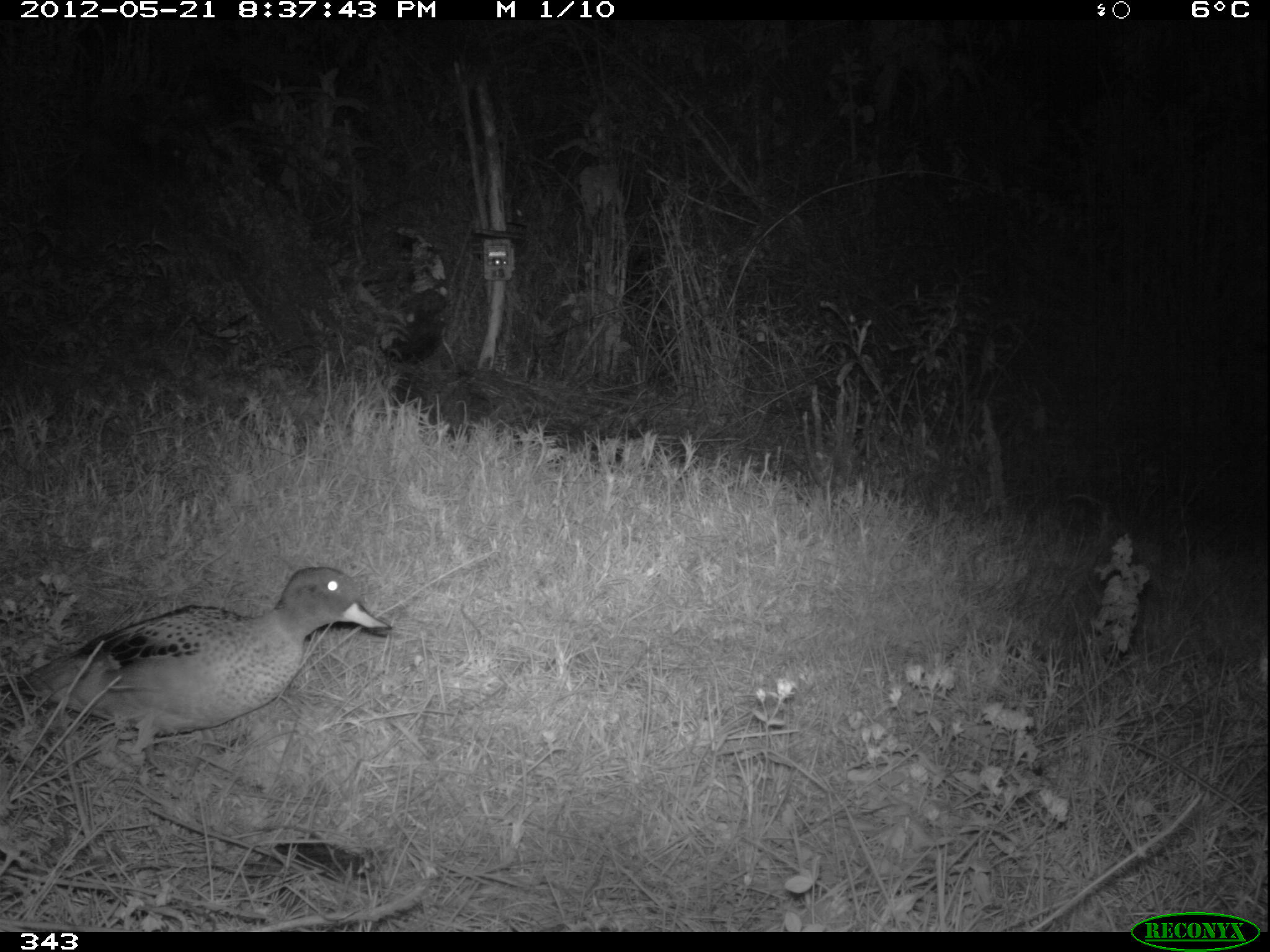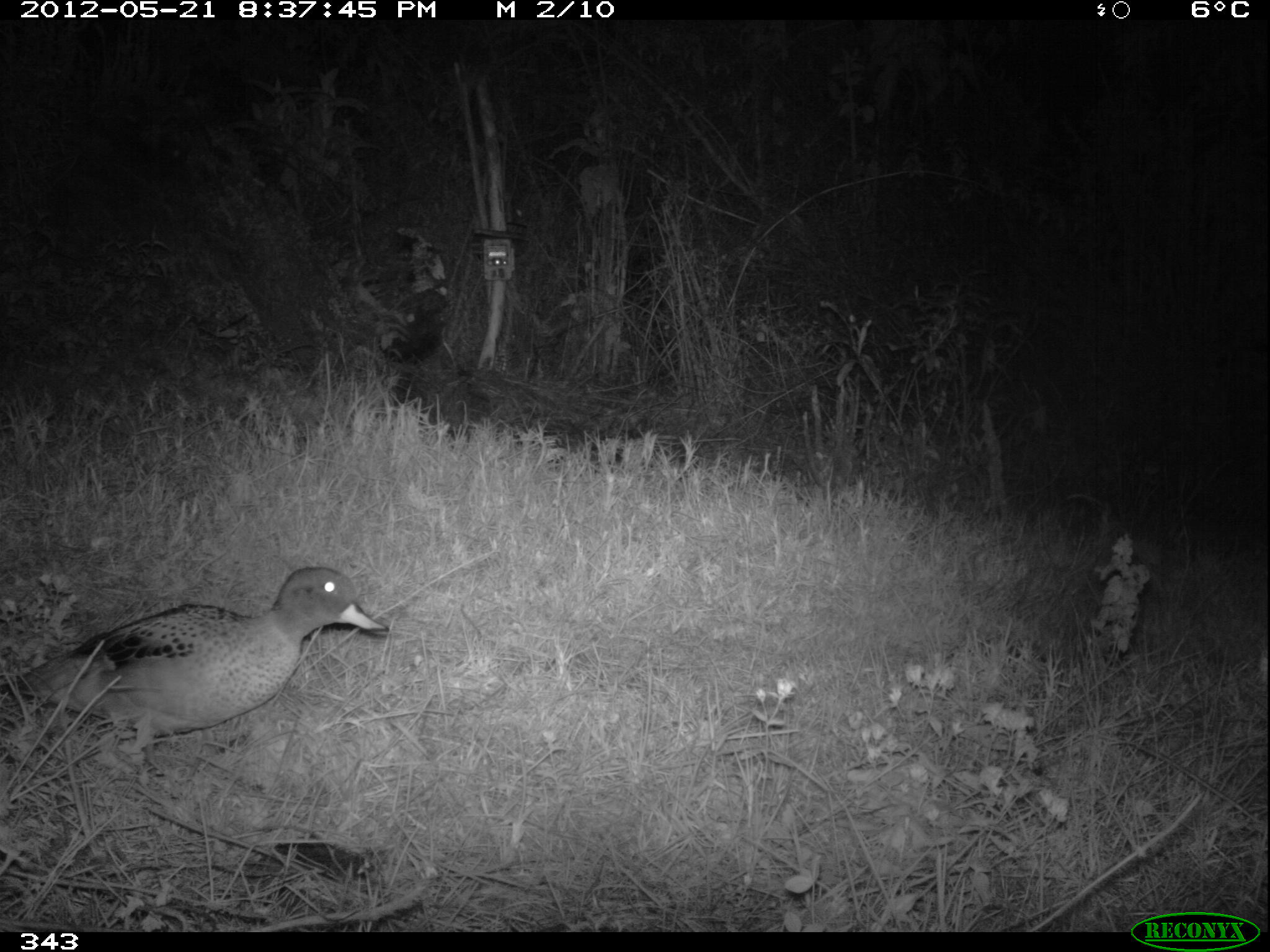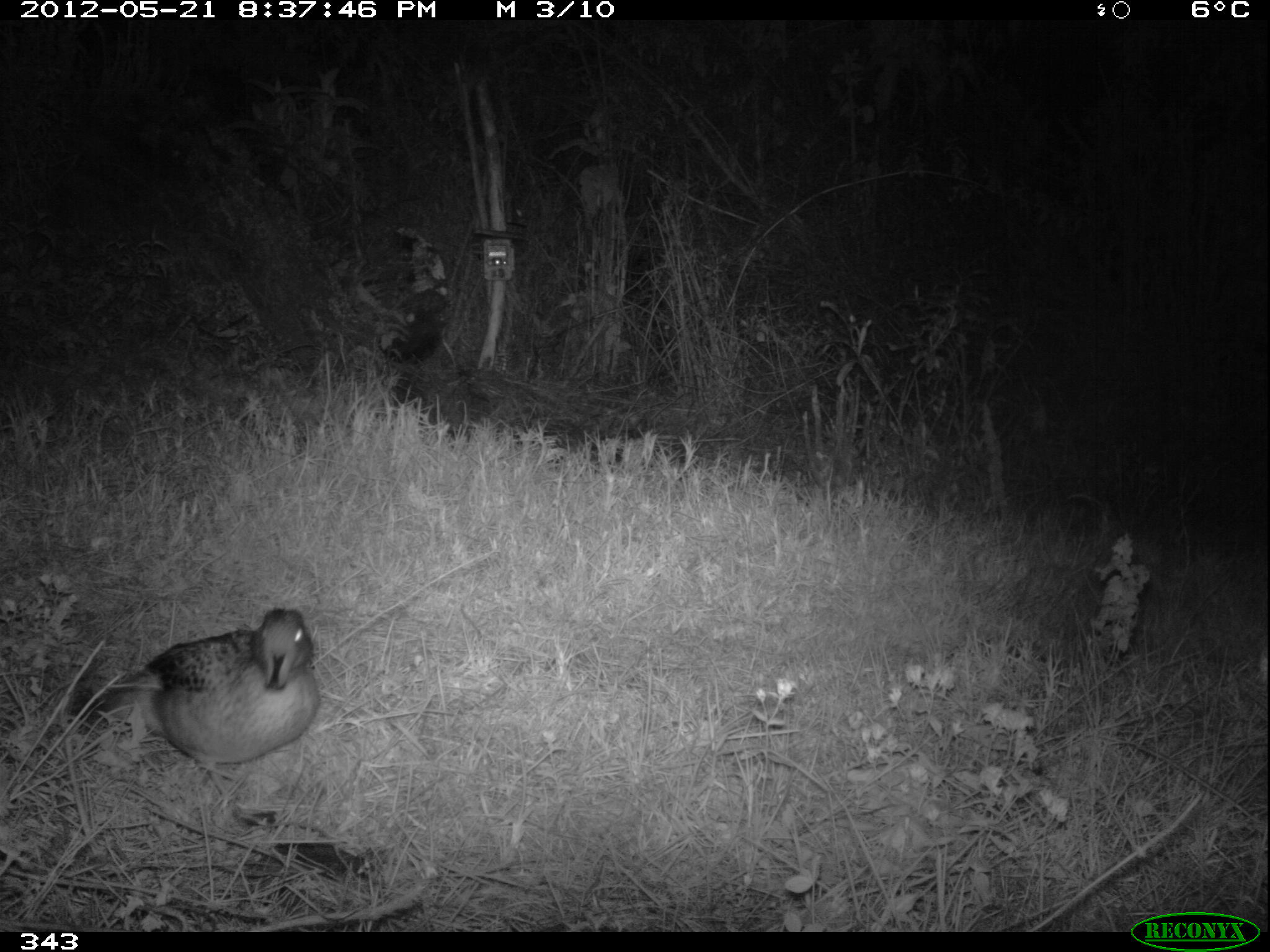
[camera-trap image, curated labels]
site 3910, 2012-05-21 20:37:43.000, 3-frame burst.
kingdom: Animalia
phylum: Chordata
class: Aves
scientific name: Aves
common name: bird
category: unknown bird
Unknown bird (bird) (Aves).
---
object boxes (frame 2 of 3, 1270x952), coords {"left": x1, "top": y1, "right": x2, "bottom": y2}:
unknown bird: {"left": 0, "top": 566, "right": 389, "bottom": 781}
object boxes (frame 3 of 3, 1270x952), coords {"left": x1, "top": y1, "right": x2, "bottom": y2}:
unknown bird: {"left": 78, "top": 607, "right": 321, "bottom": 806}